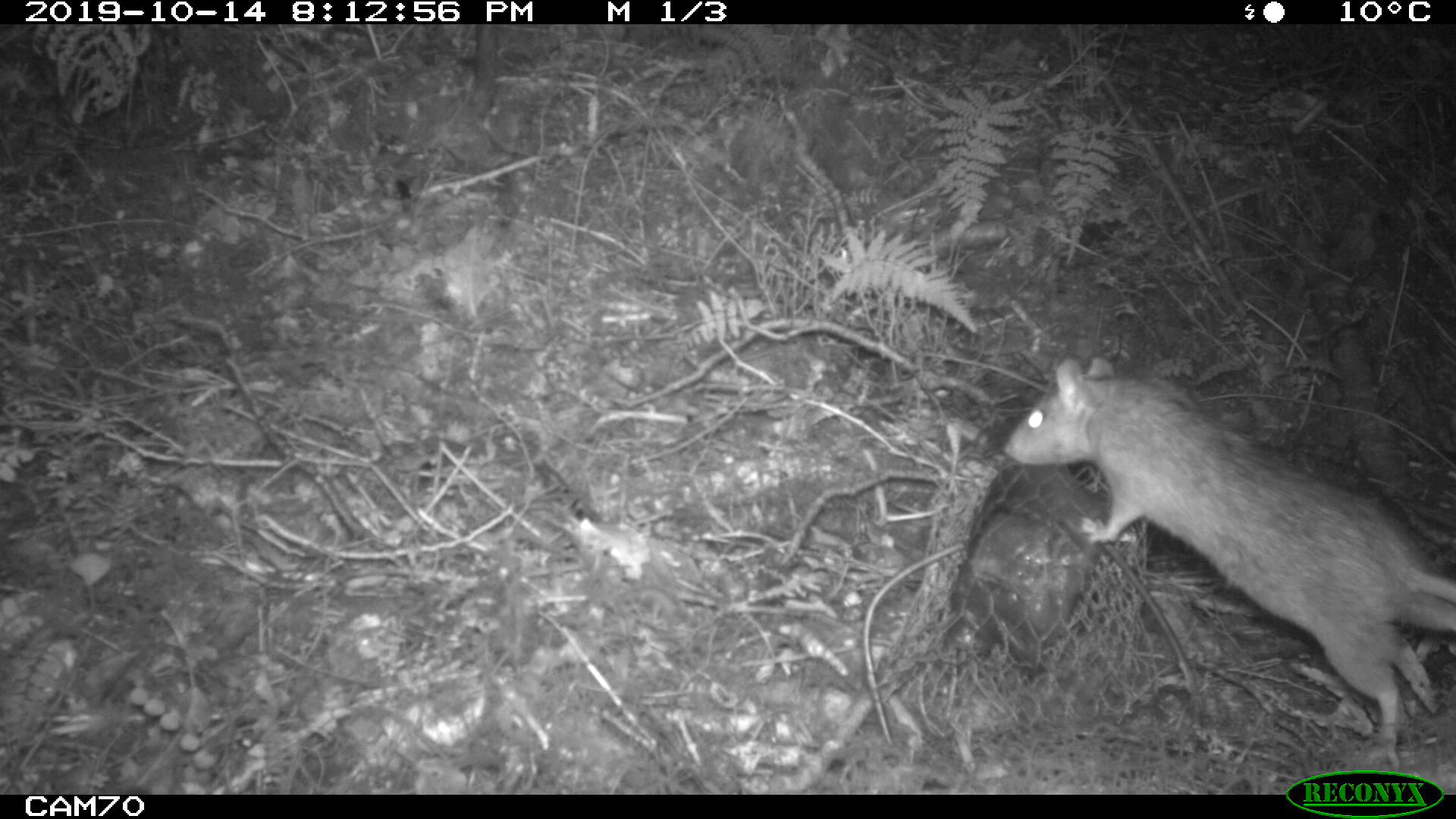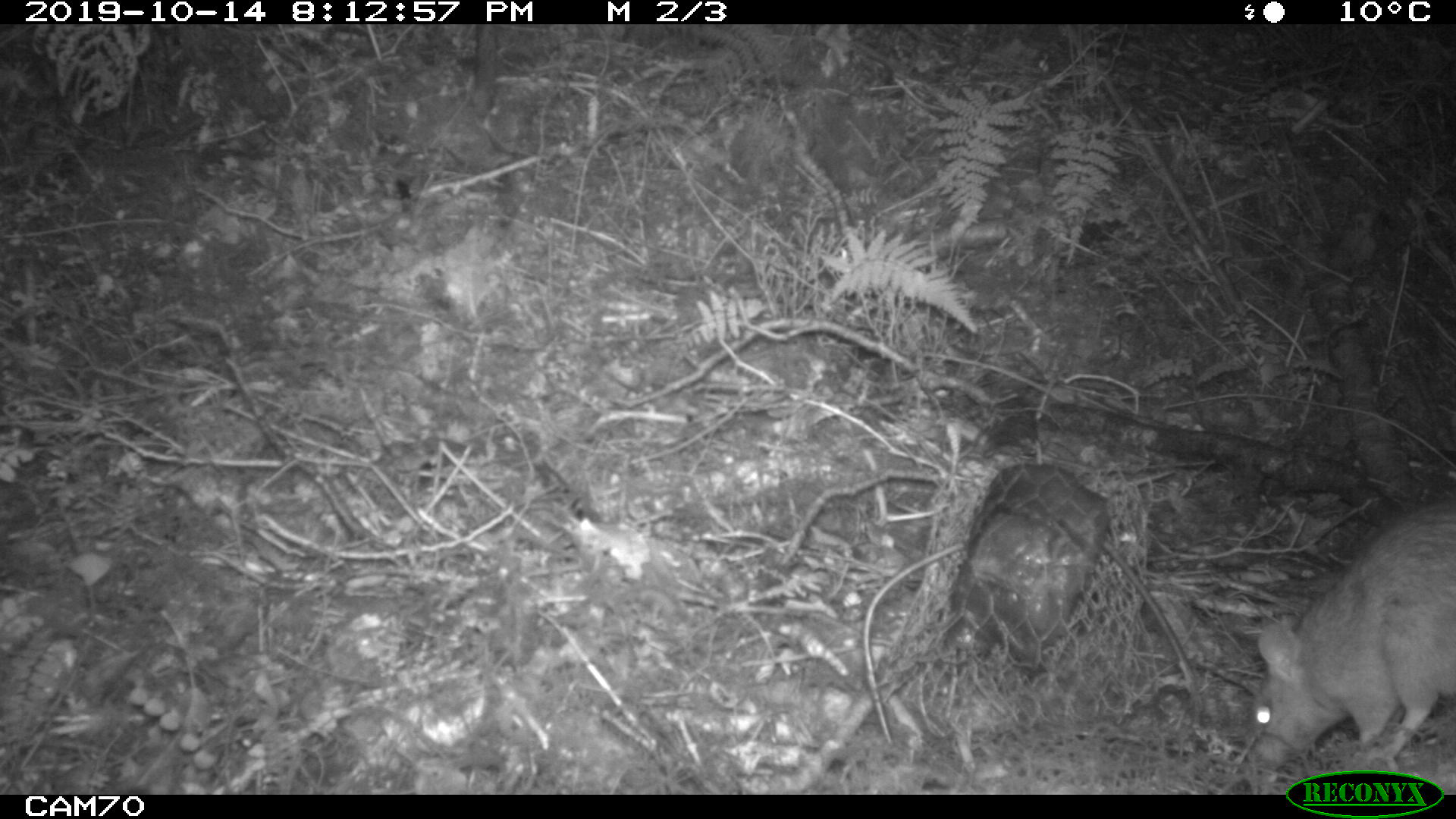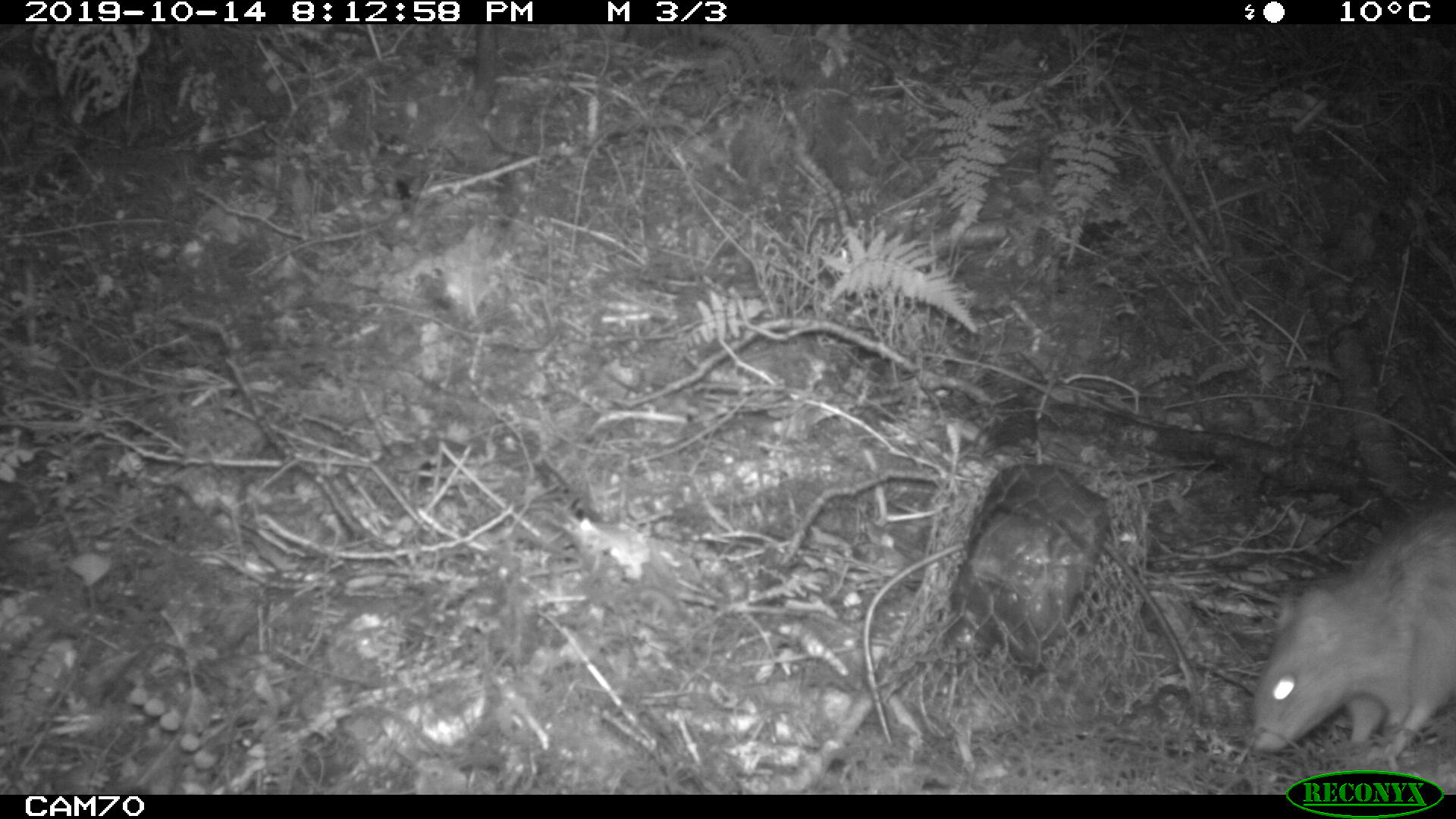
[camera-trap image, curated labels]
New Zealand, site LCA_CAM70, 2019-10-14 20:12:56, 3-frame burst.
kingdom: Animalia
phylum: Chordata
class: Mammalia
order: Rodentia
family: Muridae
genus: Rattus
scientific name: Rattus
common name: rat